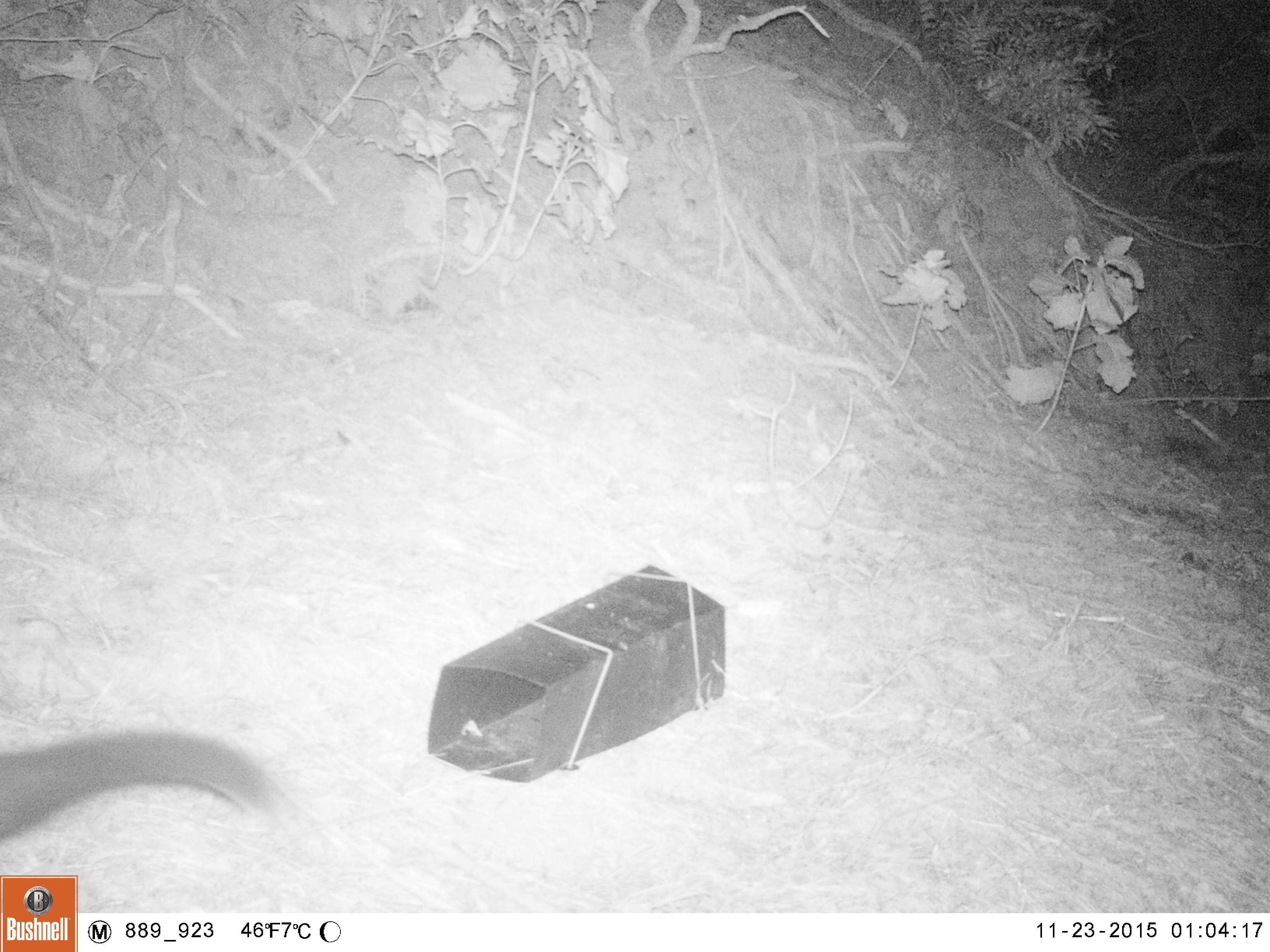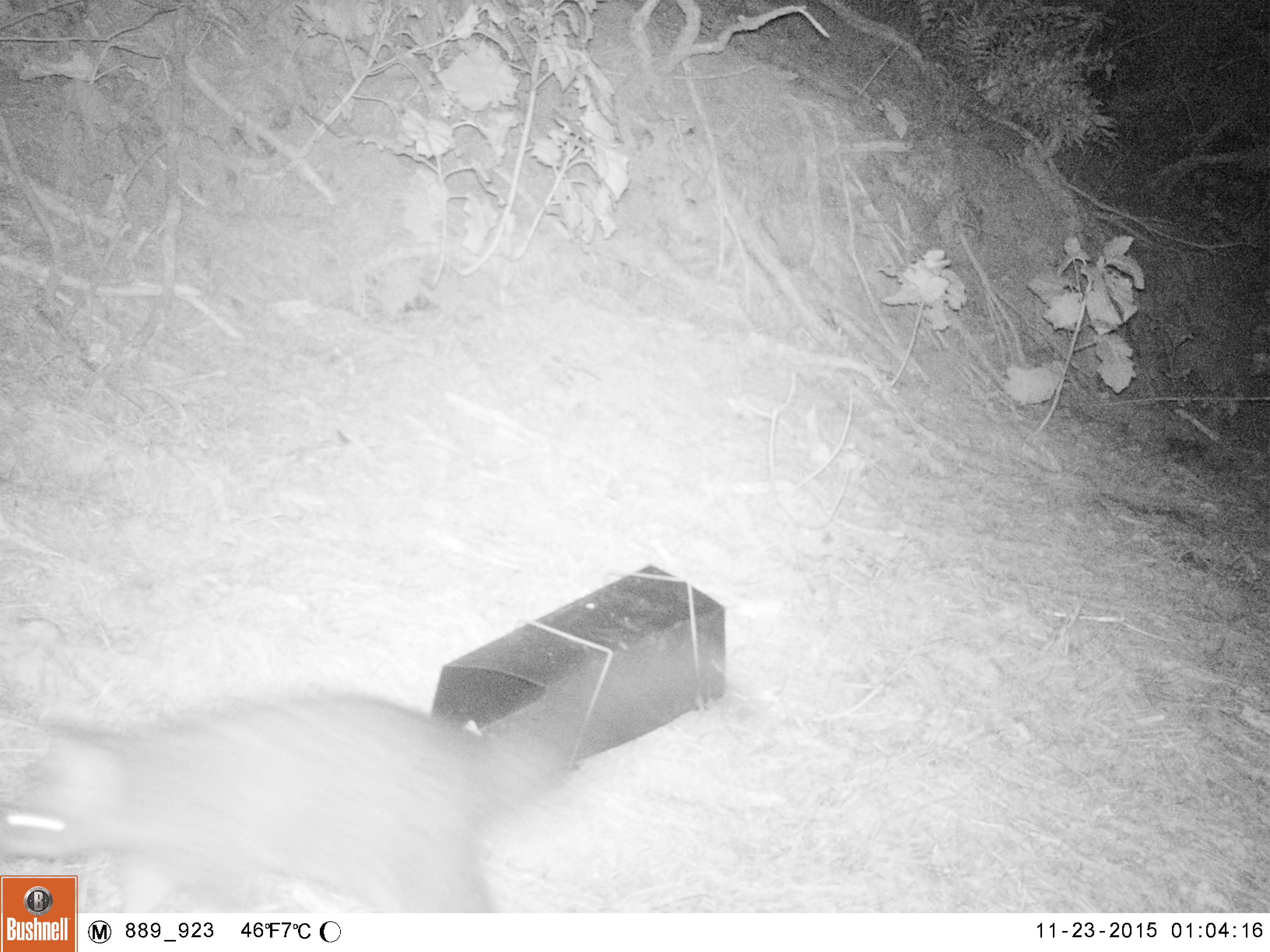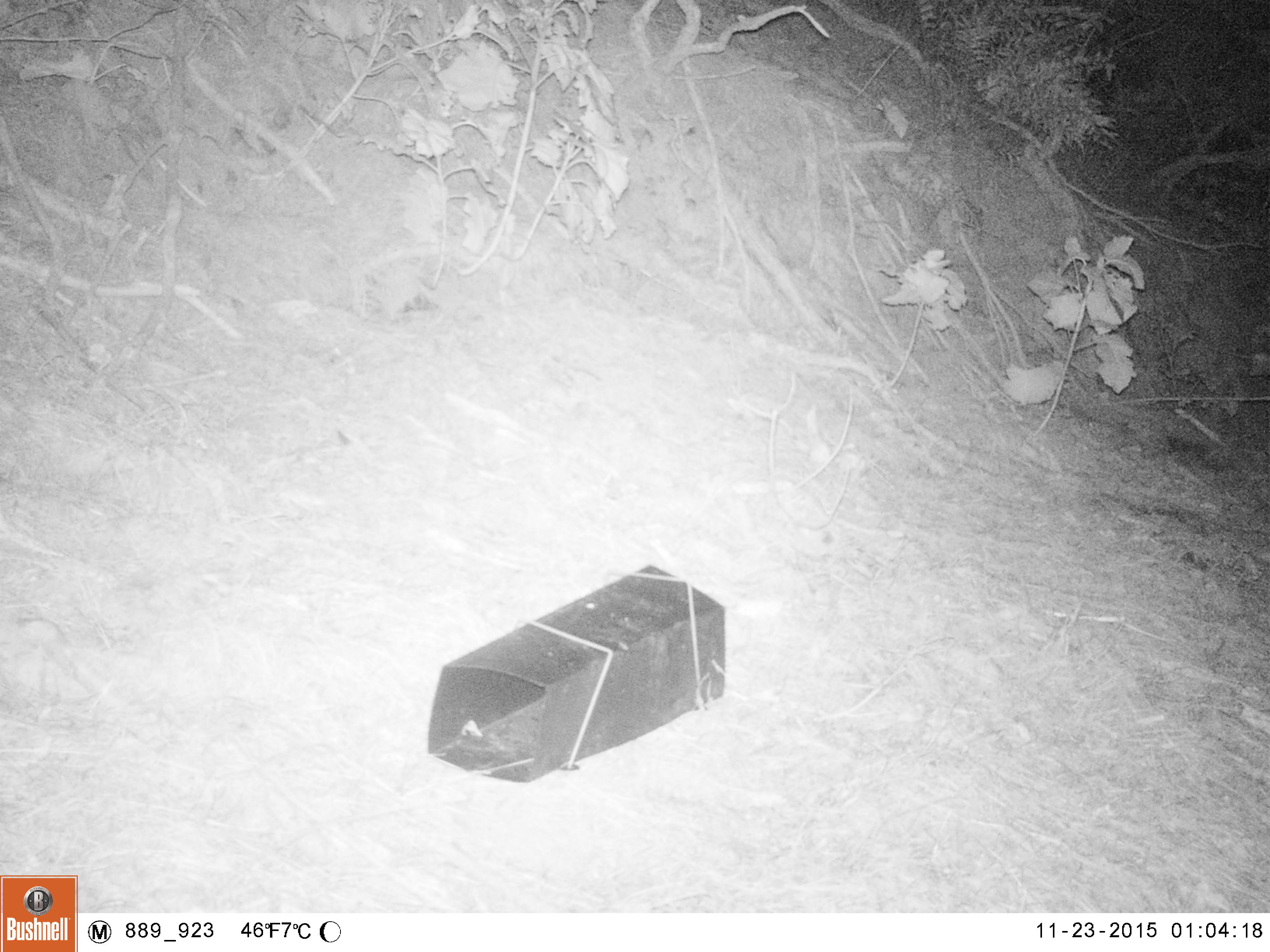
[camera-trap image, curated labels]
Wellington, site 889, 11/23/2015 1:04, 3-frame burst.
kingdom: Animalia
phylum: Chordata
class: Mammalia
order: Didelphimorphia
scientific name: Didelphimorphia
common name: possum